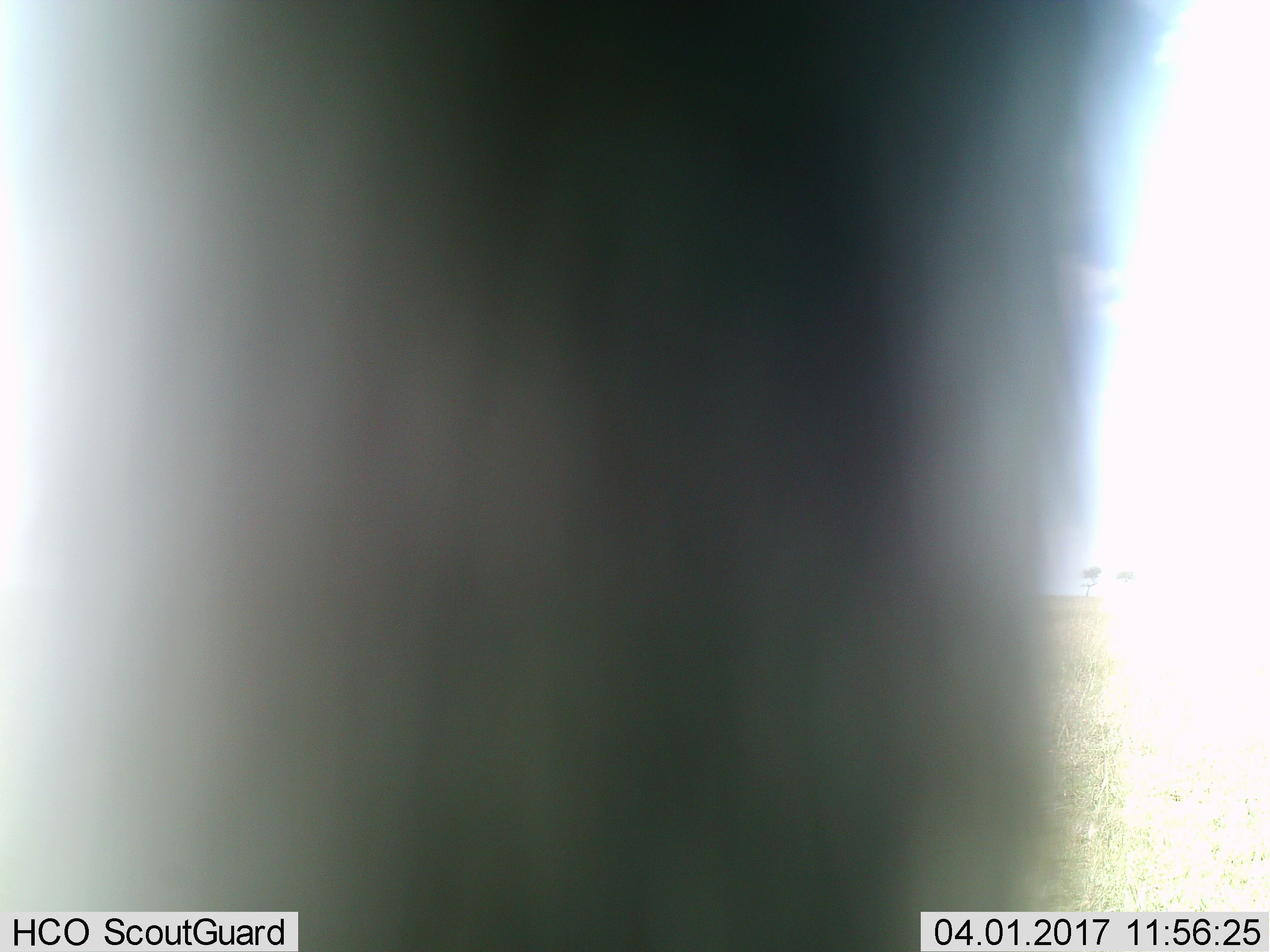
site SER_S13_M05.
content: unidentified animal